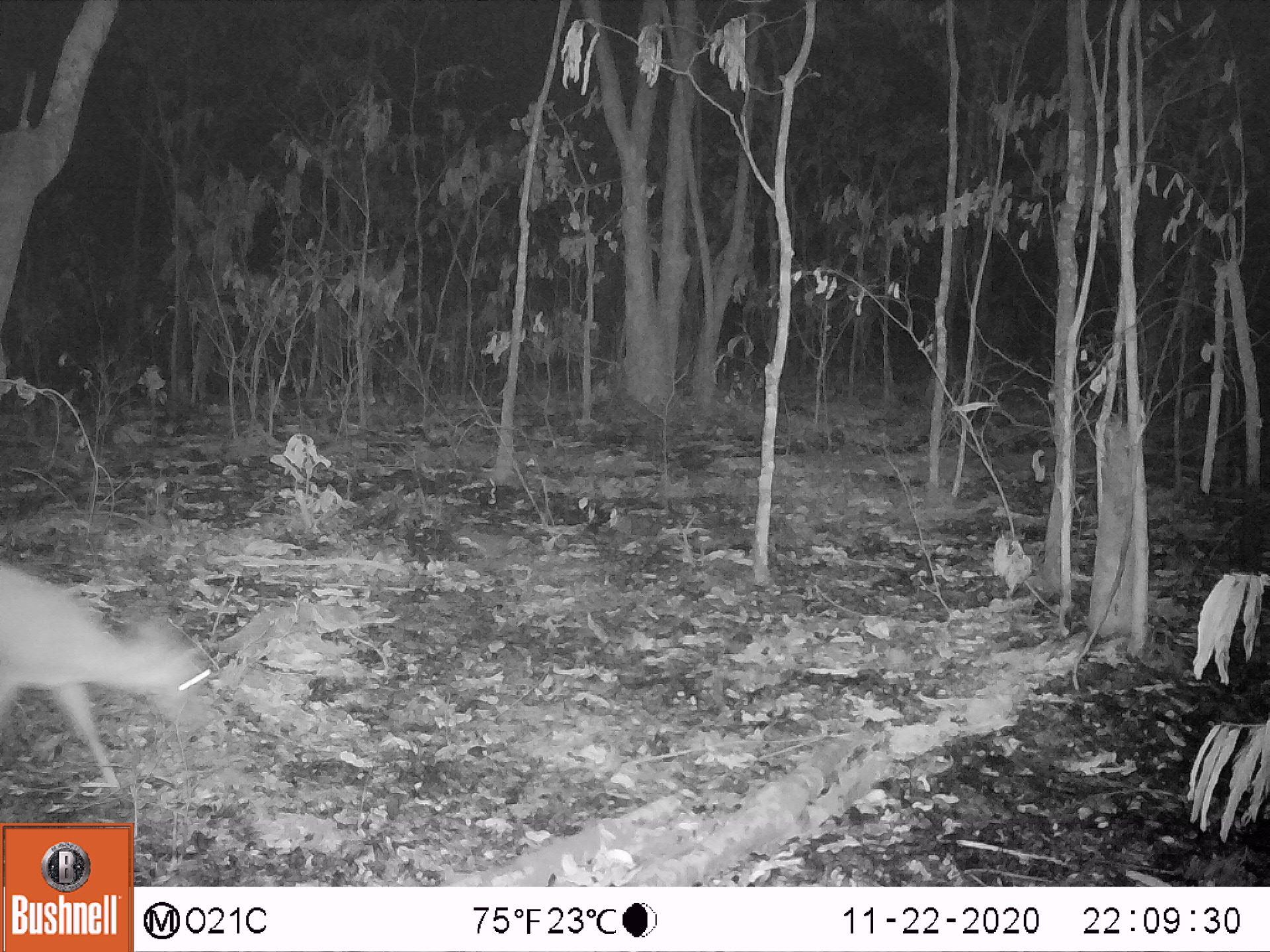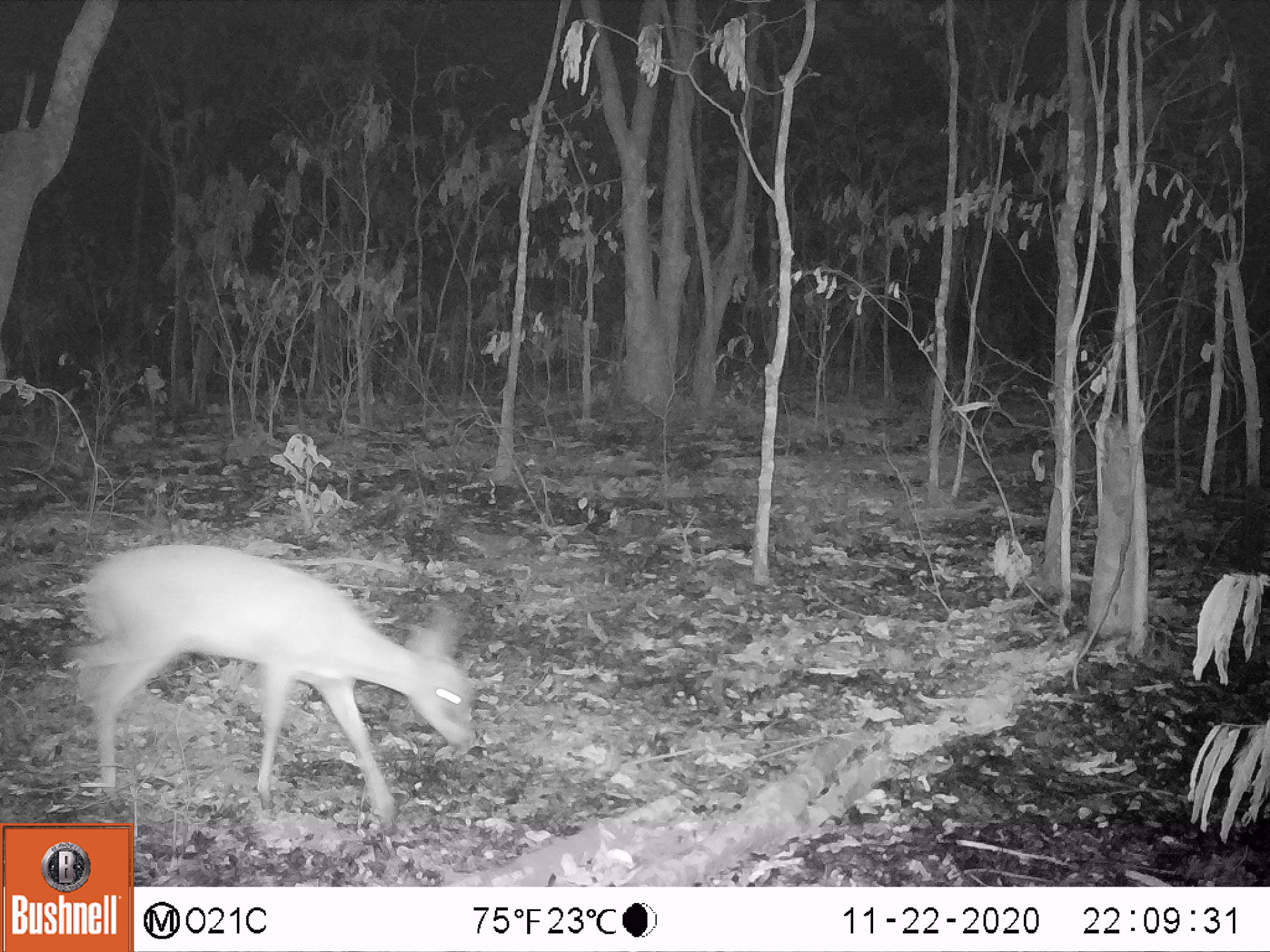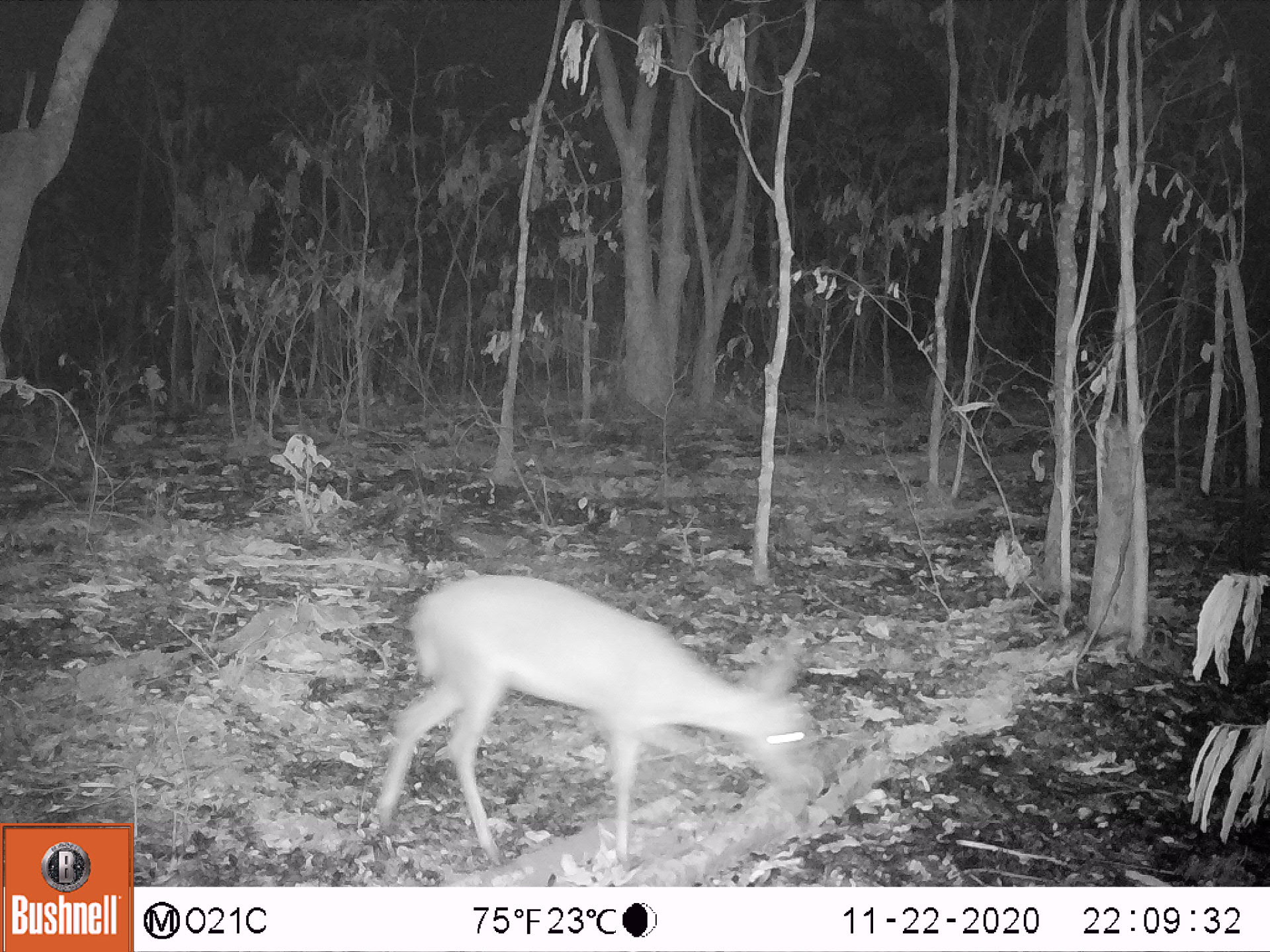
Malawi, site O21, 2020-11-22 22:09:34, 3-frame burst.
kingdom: Animalia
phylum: Chordata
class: Mammalia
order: Artiodactyla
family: Bovidae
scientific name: Antilopinae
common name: small antelope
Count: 1.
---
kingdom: Animalia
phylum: Chordata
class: Mammalia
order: Artiodactyla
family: Bovidae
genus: Sylvicapra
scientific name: Sylvicapra grimmia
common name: common duiker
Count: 1.